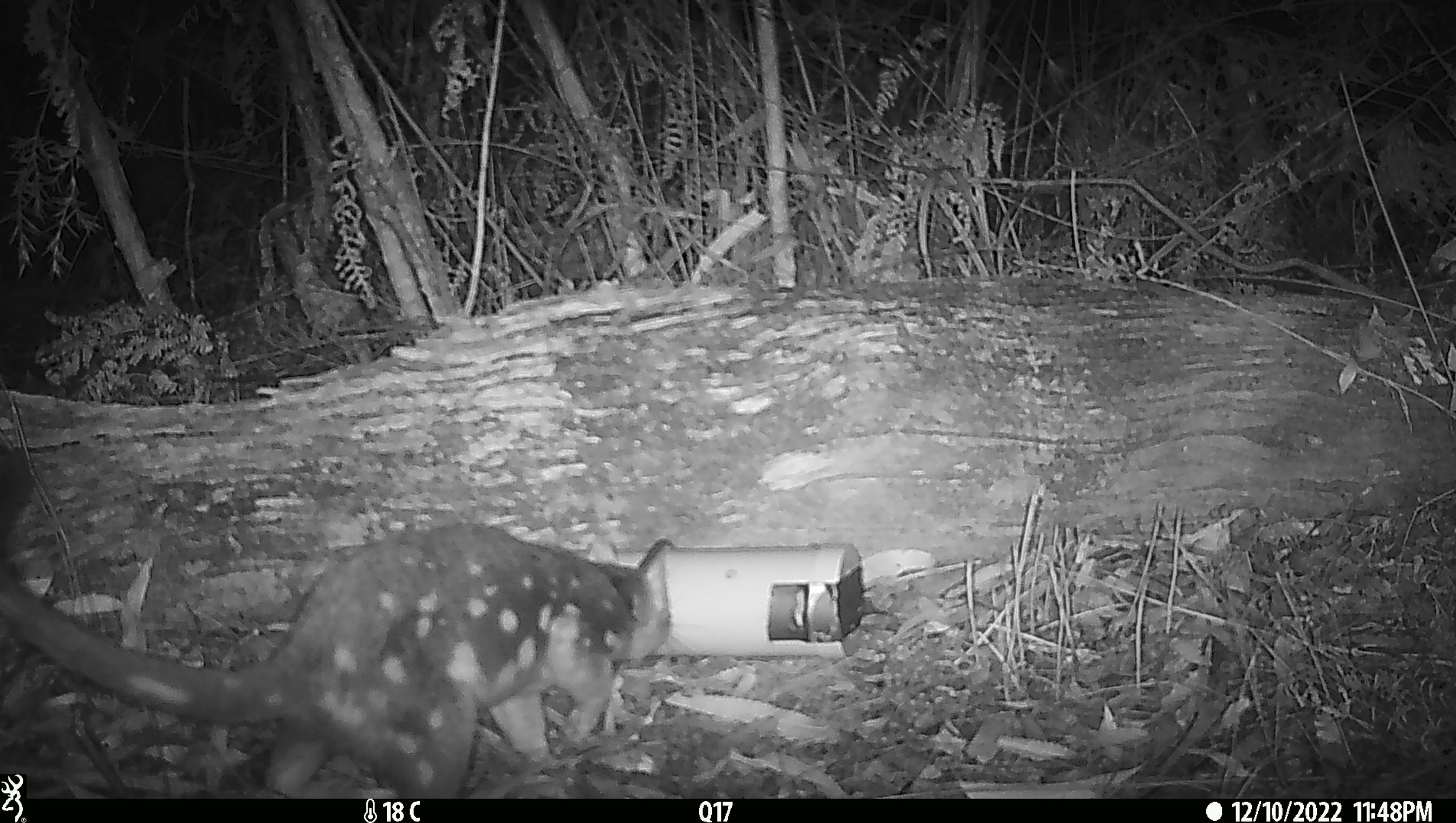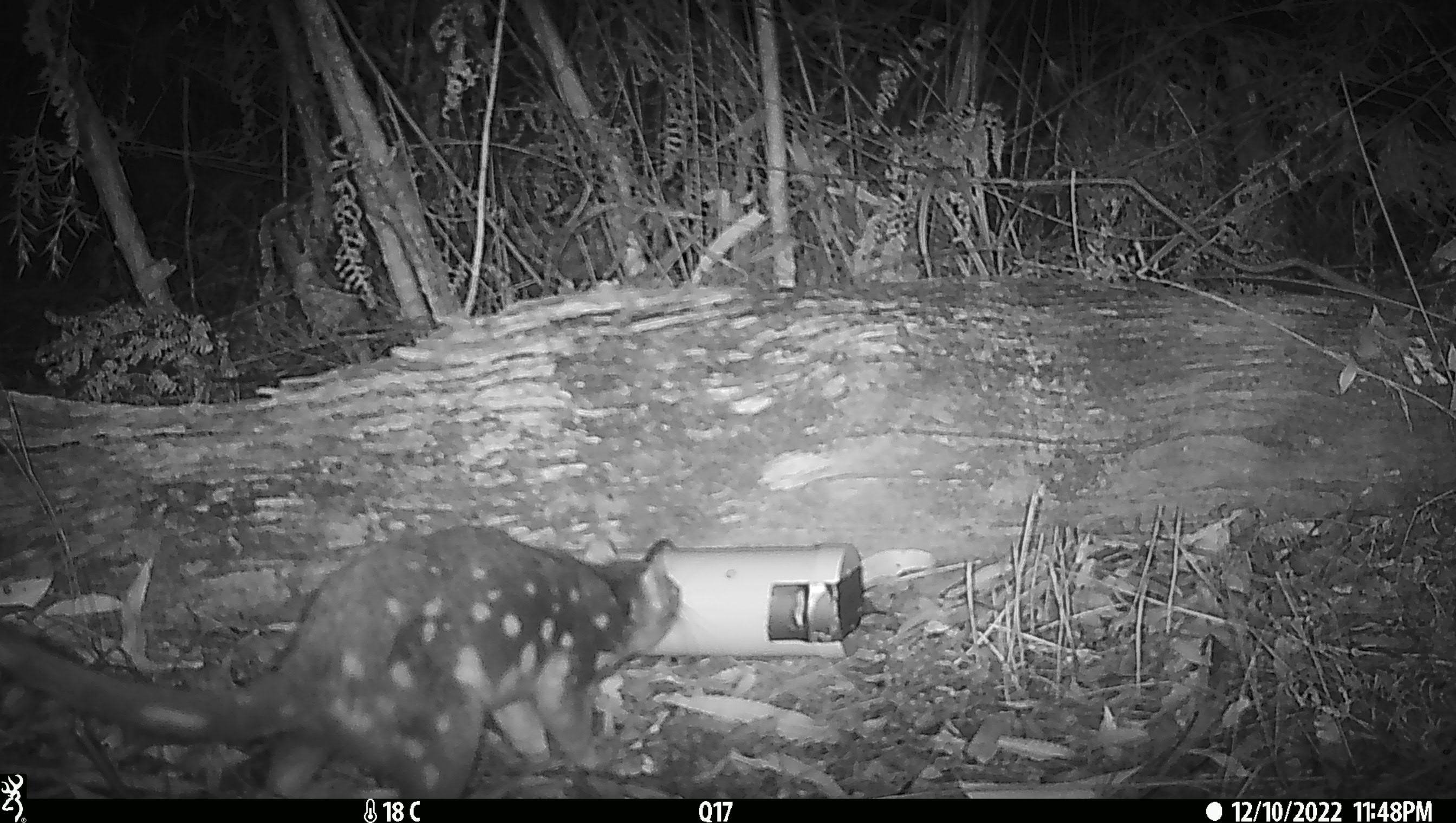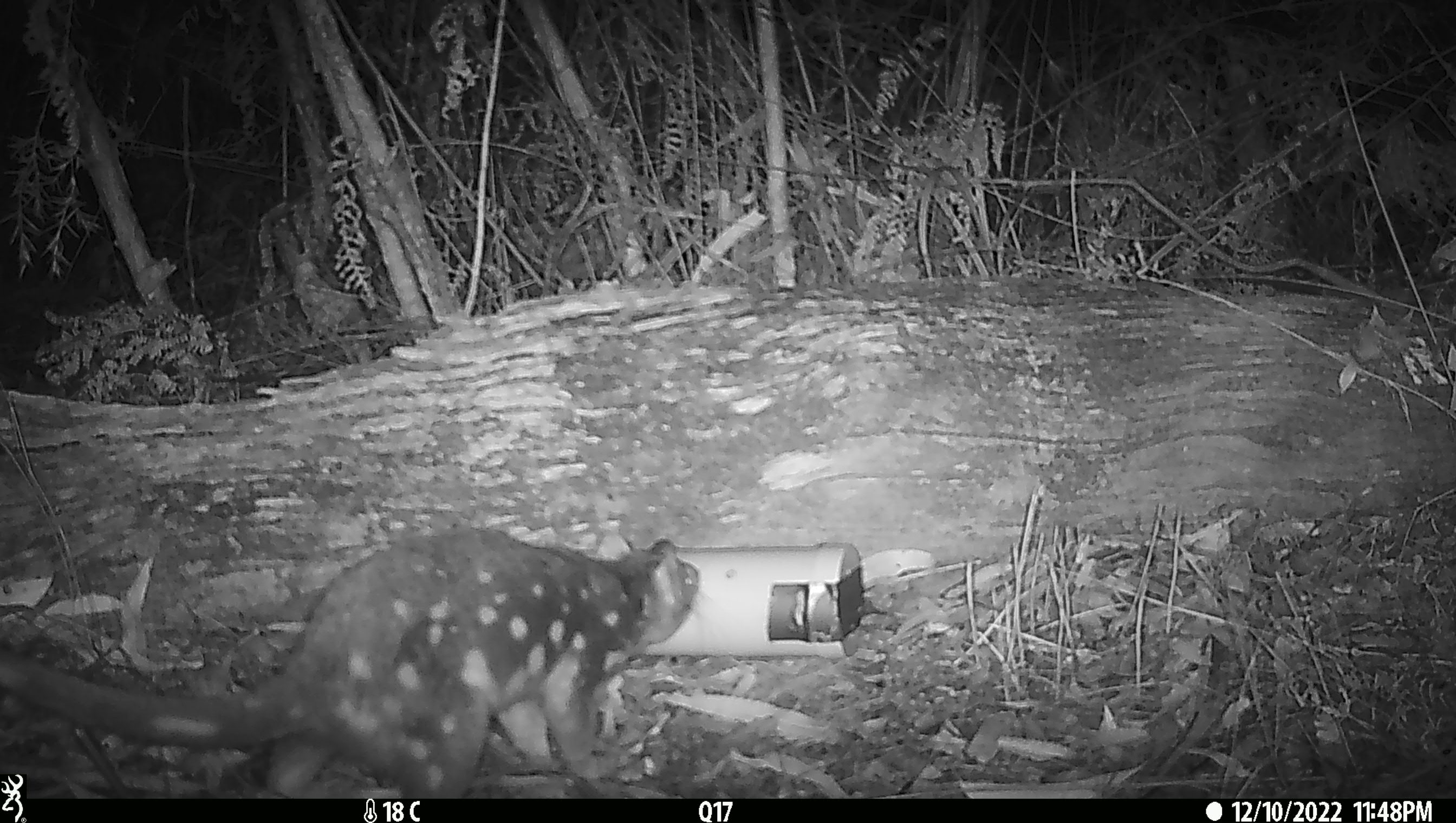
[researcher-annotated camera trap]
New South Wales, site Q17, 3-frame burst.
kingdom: Animalia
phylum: Chordata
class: Mammalia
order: Dasyuromorphia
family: Dasyuridae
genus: Dasyurus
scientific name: Dasyurus maculatus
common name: spotted-tailed quoll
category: quoll